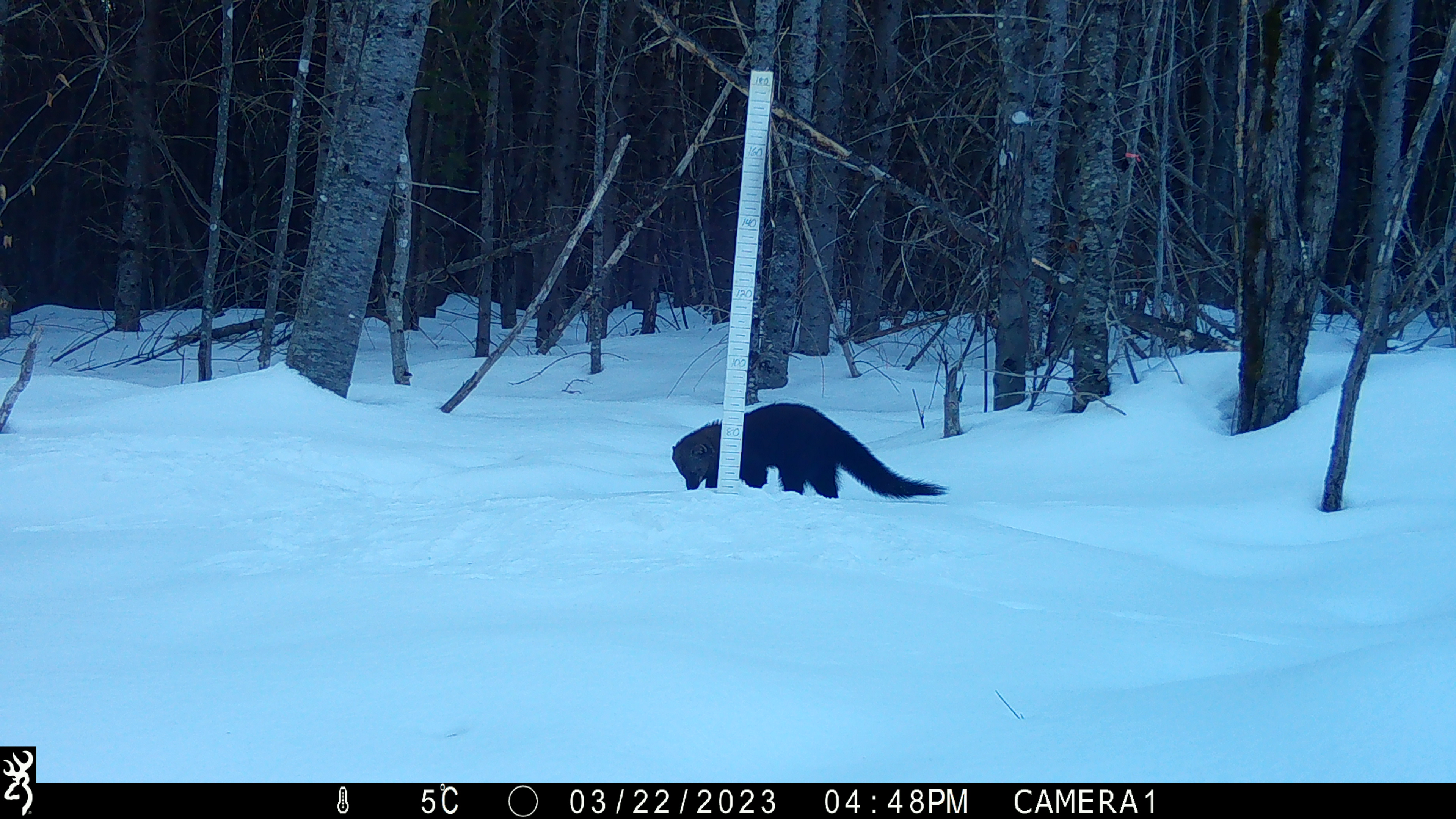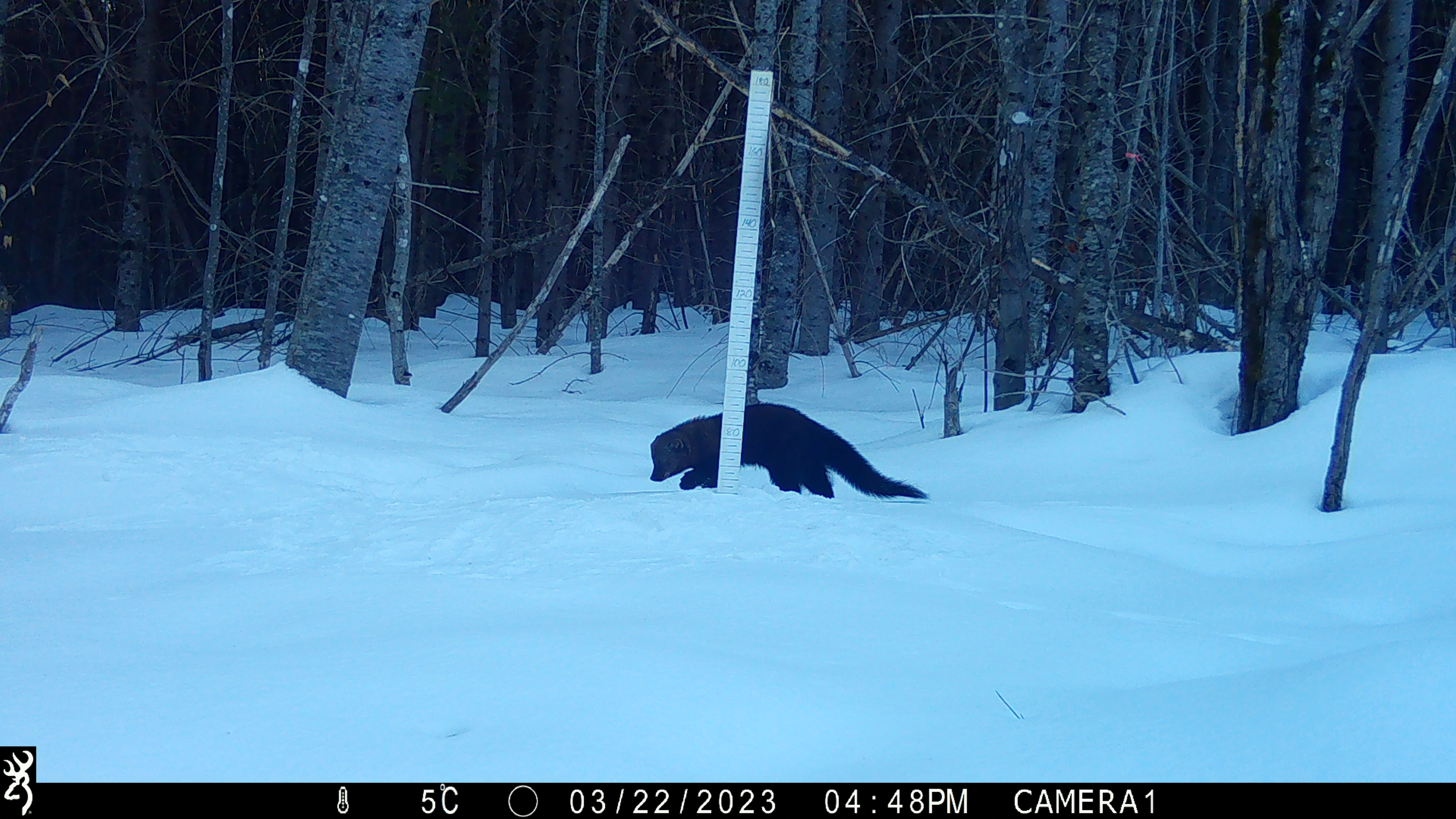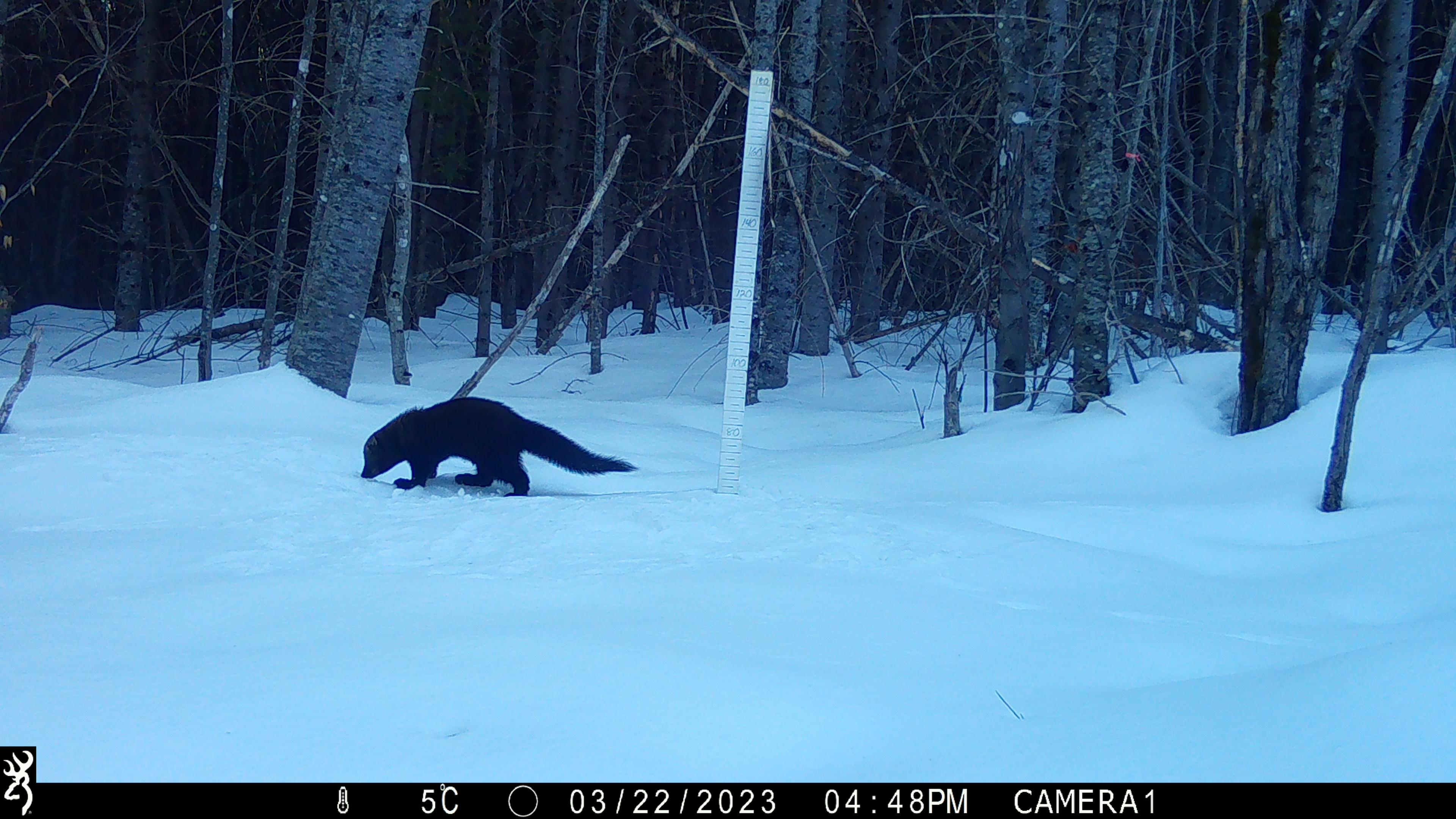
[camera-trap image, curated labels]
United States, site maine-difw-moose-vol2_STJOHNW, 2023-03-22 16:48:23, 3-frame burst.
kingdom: Animalia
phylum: Chordata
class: Mammalia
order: Carnivora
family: Mustelidae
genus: Pekania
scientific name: Pekania pennanti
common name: fisher